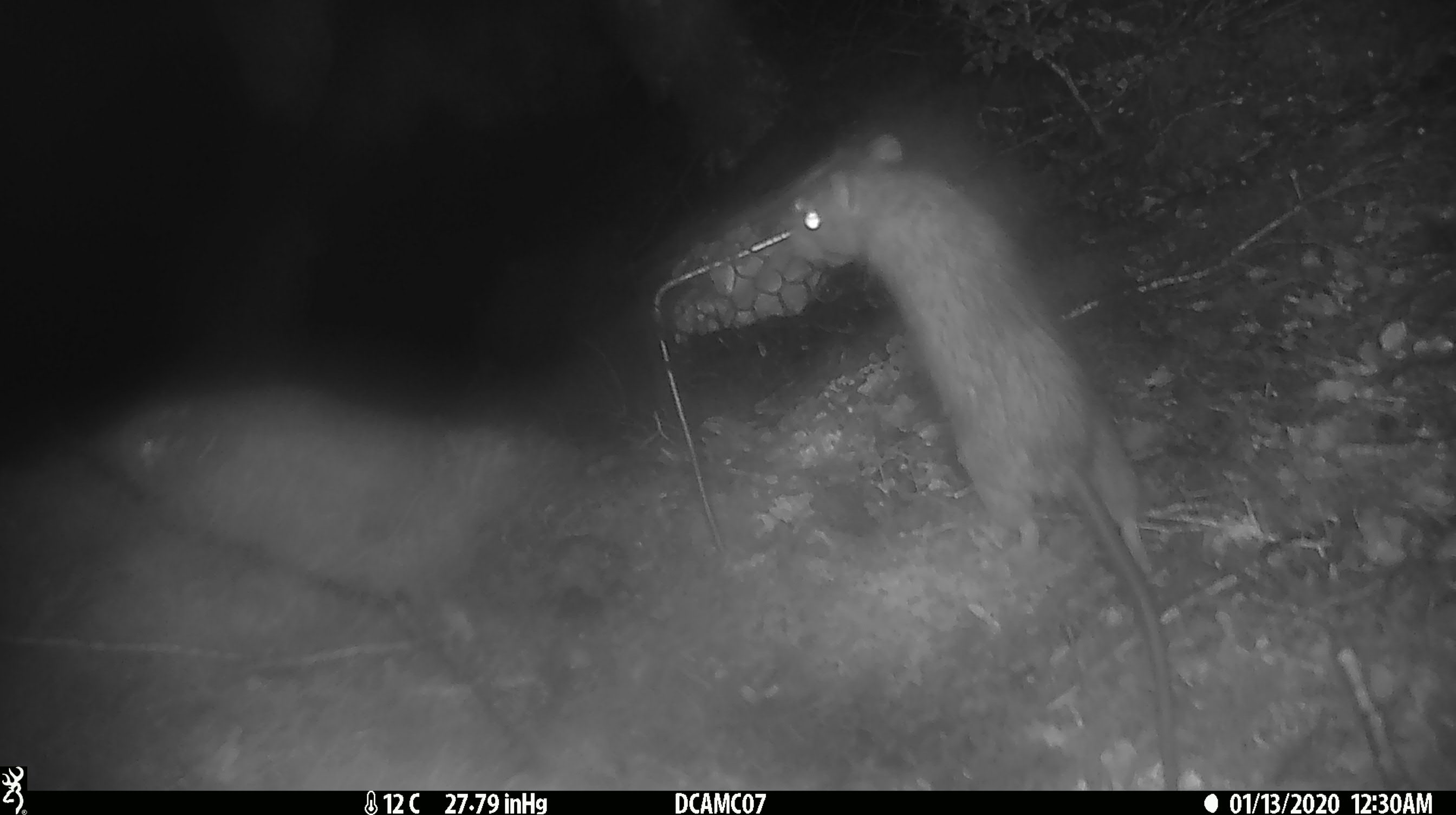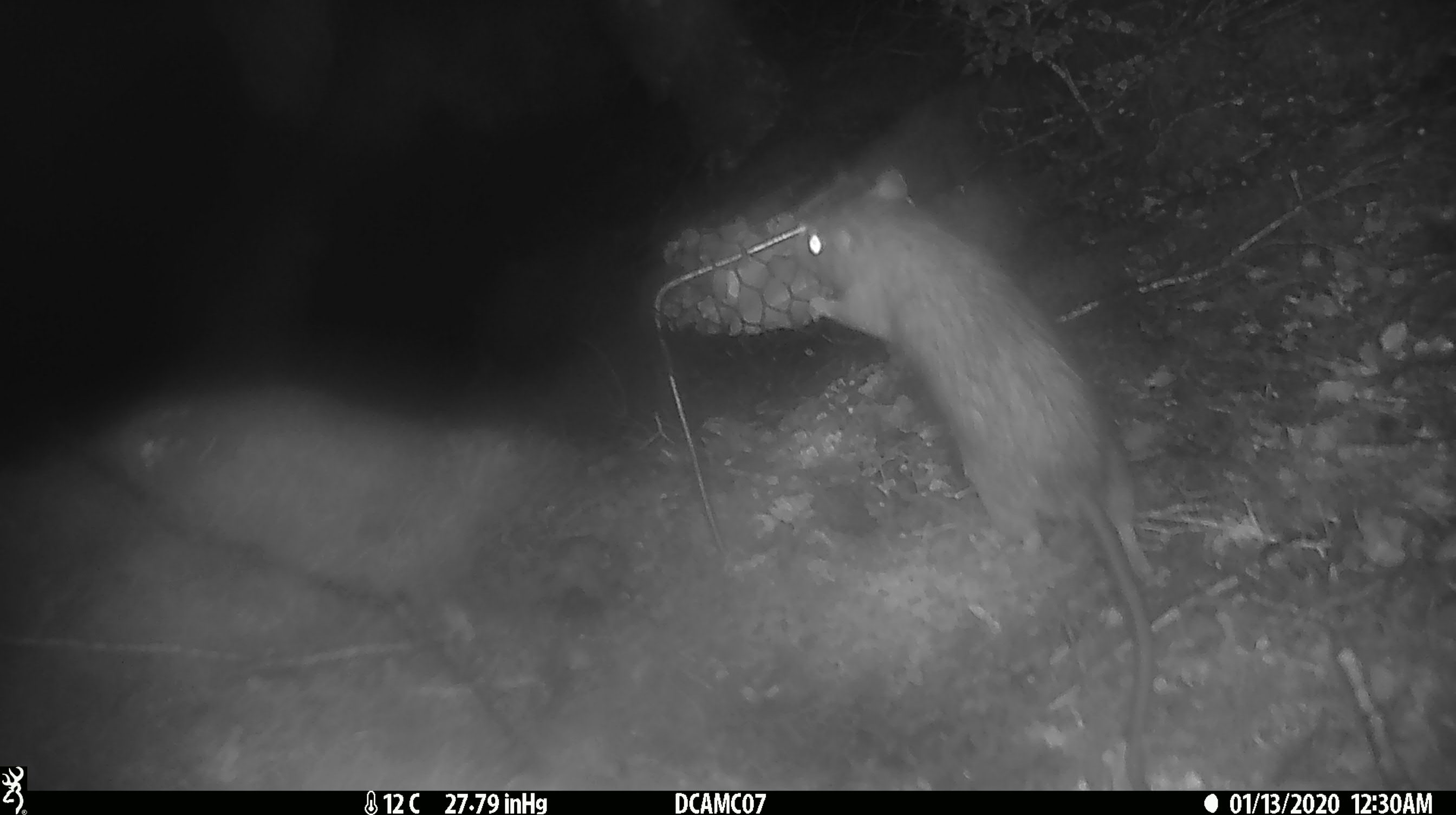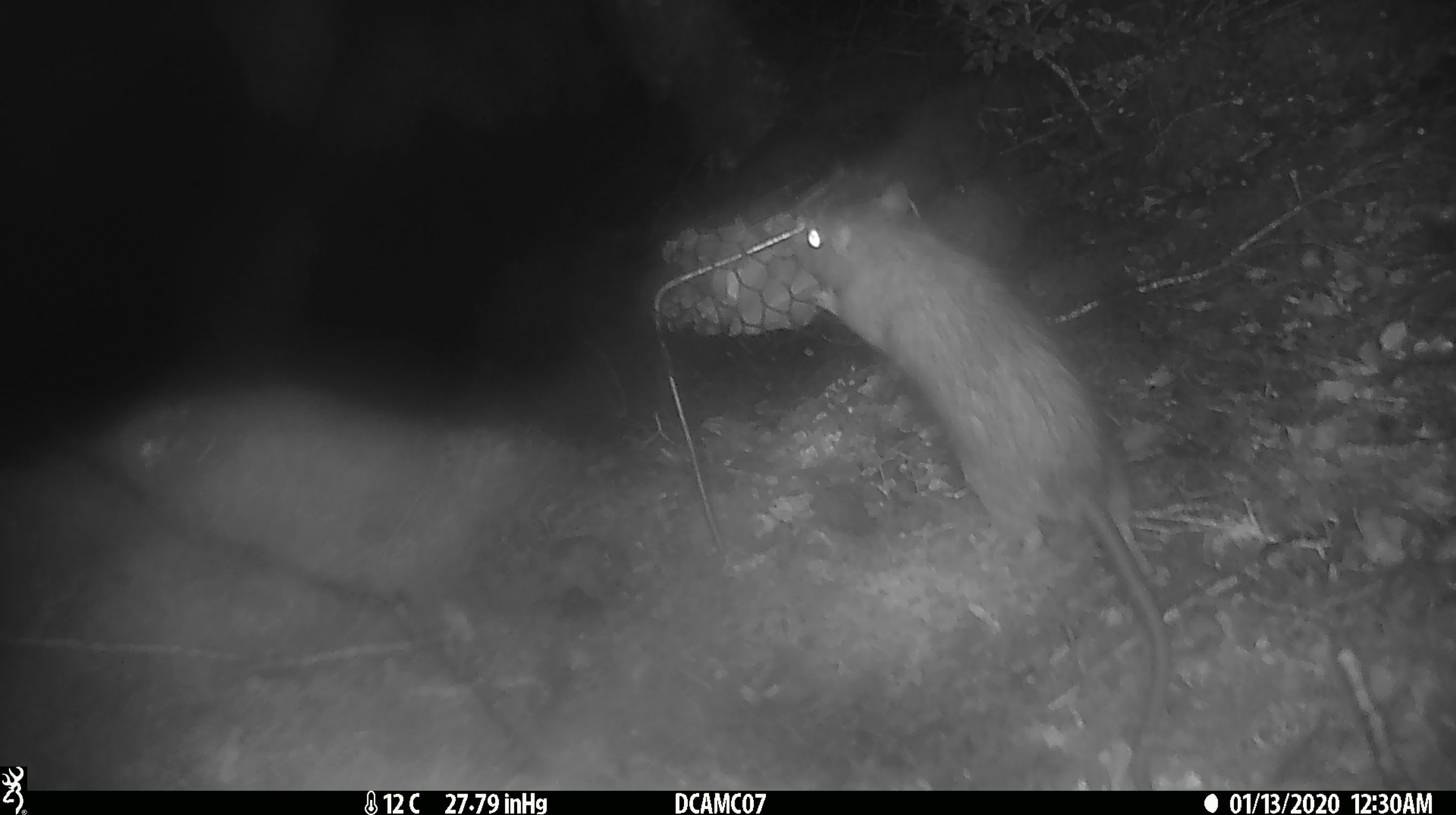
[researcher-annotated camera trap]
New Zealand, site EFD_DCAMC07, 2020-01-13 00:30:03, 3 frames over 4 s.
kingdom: Animalia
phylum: Chordata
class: Mammalia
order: Rodentia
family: Muridae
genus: Rattus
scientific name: Rattus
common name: rat